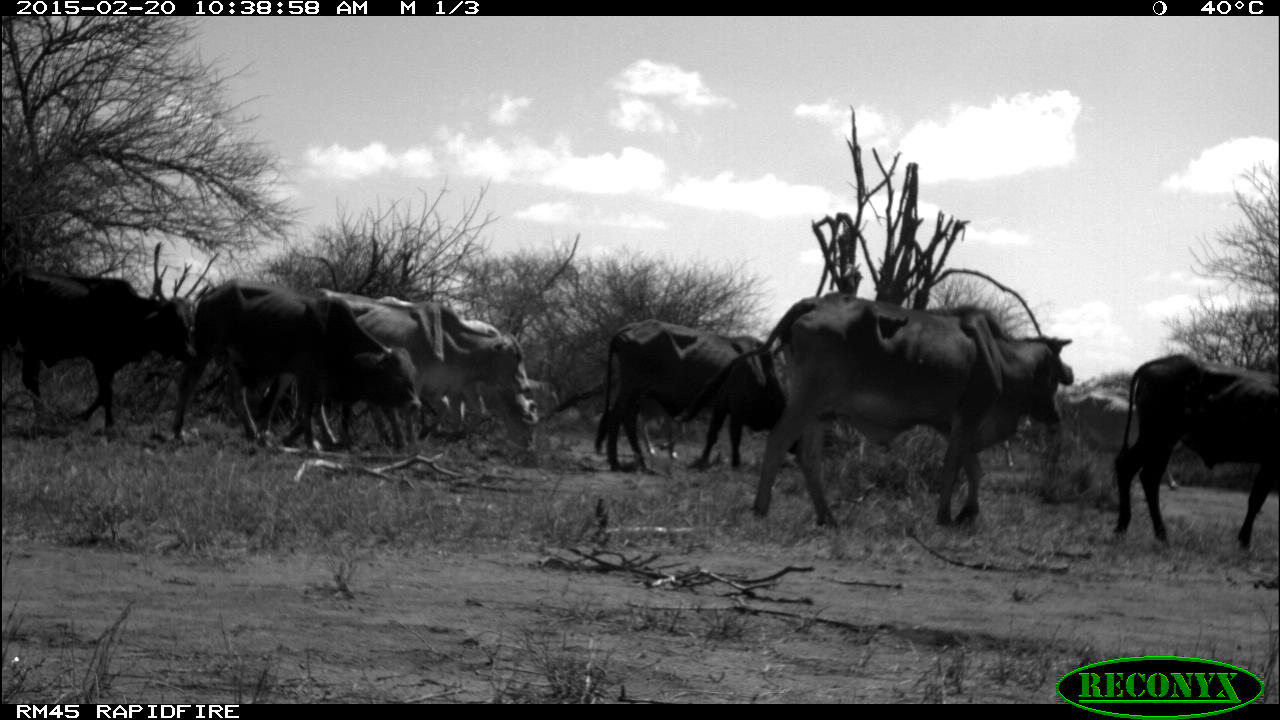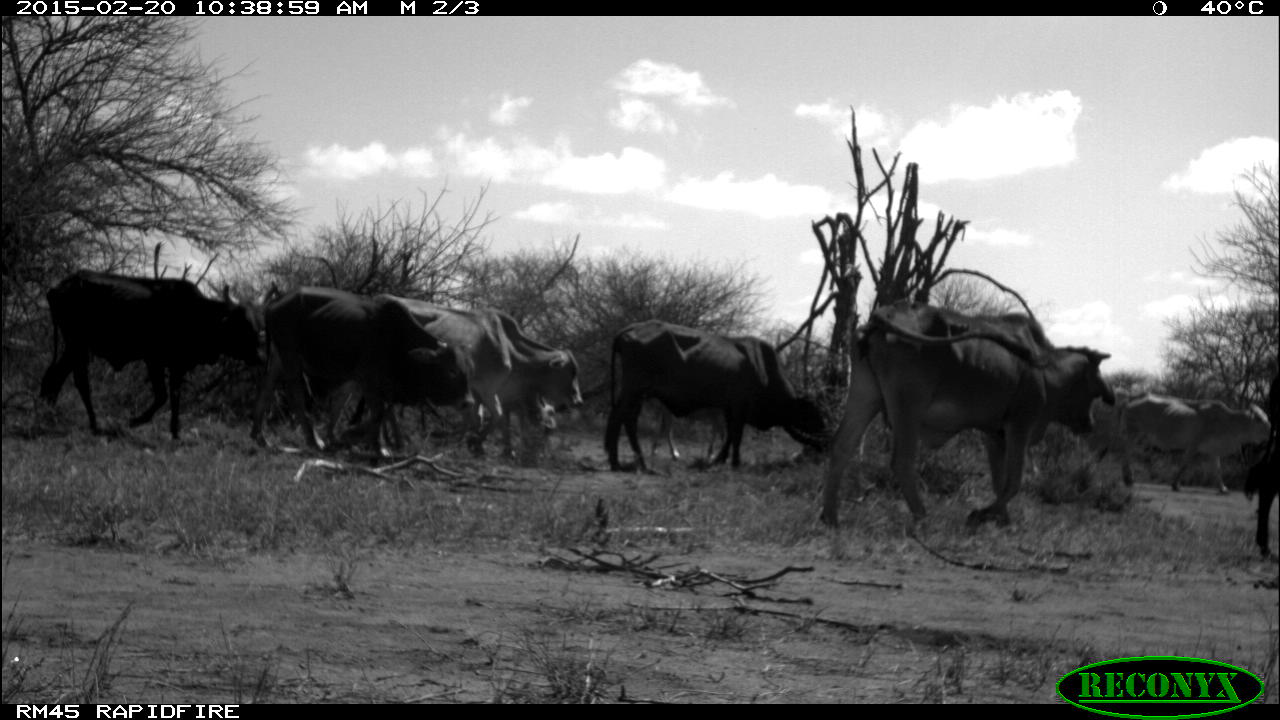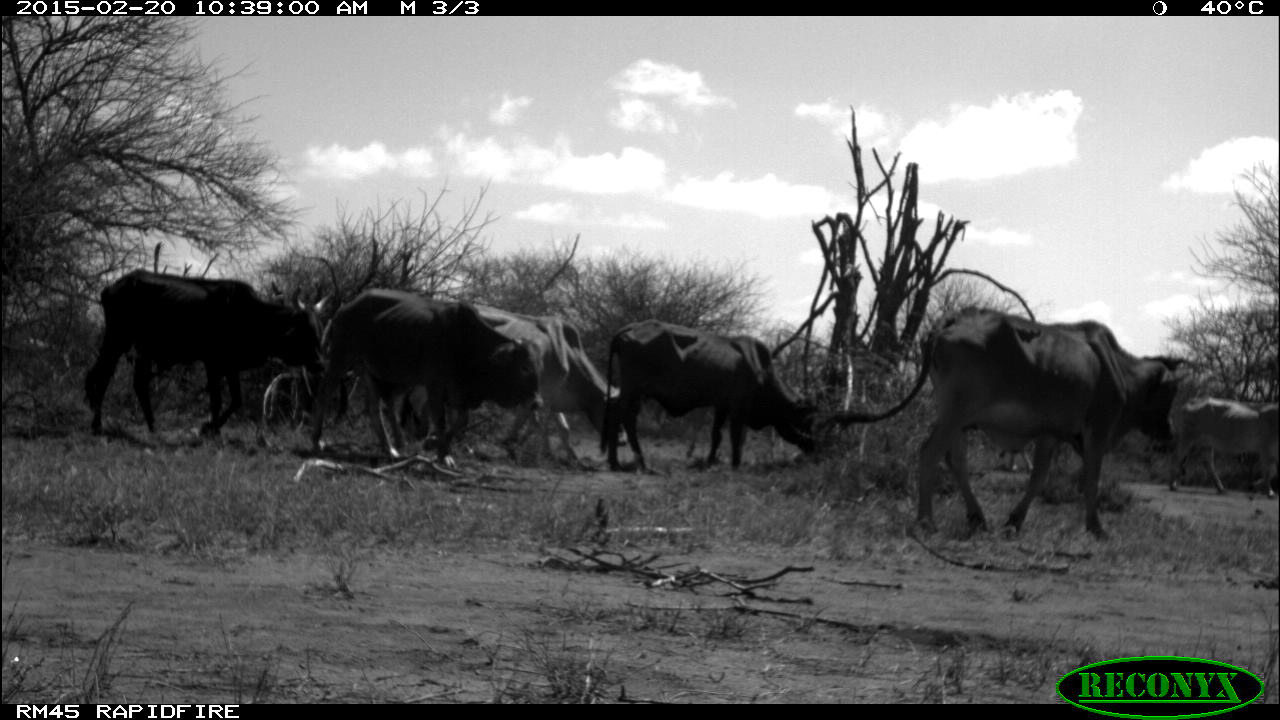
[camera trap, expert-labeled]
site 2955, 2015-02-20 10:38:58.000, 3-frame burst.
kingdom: Animalia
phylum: Chordata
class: Mammalia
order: Artiodactyla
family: Bovidae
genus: Bos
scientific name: Bos taurus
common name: domestic cattle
Bos taurus (domestic cattle), count 8.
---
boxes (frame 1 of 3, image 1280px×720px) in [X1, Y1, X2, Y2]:
bos taurus: [680, 292, 1073, 533]; [172, 277, 420, 454]; [1095, 352, 1277, 555]; [311, 288, 532, 450]; [594, 319, 804, 474]; [0, 272, 194, 435]; [372, 296, 534, 438]; [1068, 391, 1181, 491]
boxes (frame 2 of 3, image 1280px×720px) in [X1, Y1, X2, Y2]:
bos taurus: [821, 299, 1114, 533]; [347, 293, 582, 465]; [38, 269, 269, 443]; [250, 285, 476, 457]; [605, 320, 836, 472]; [1093, 392, 1274, 494]; [1243, 368, 1278, 559]; [650, 402, 730, 464]